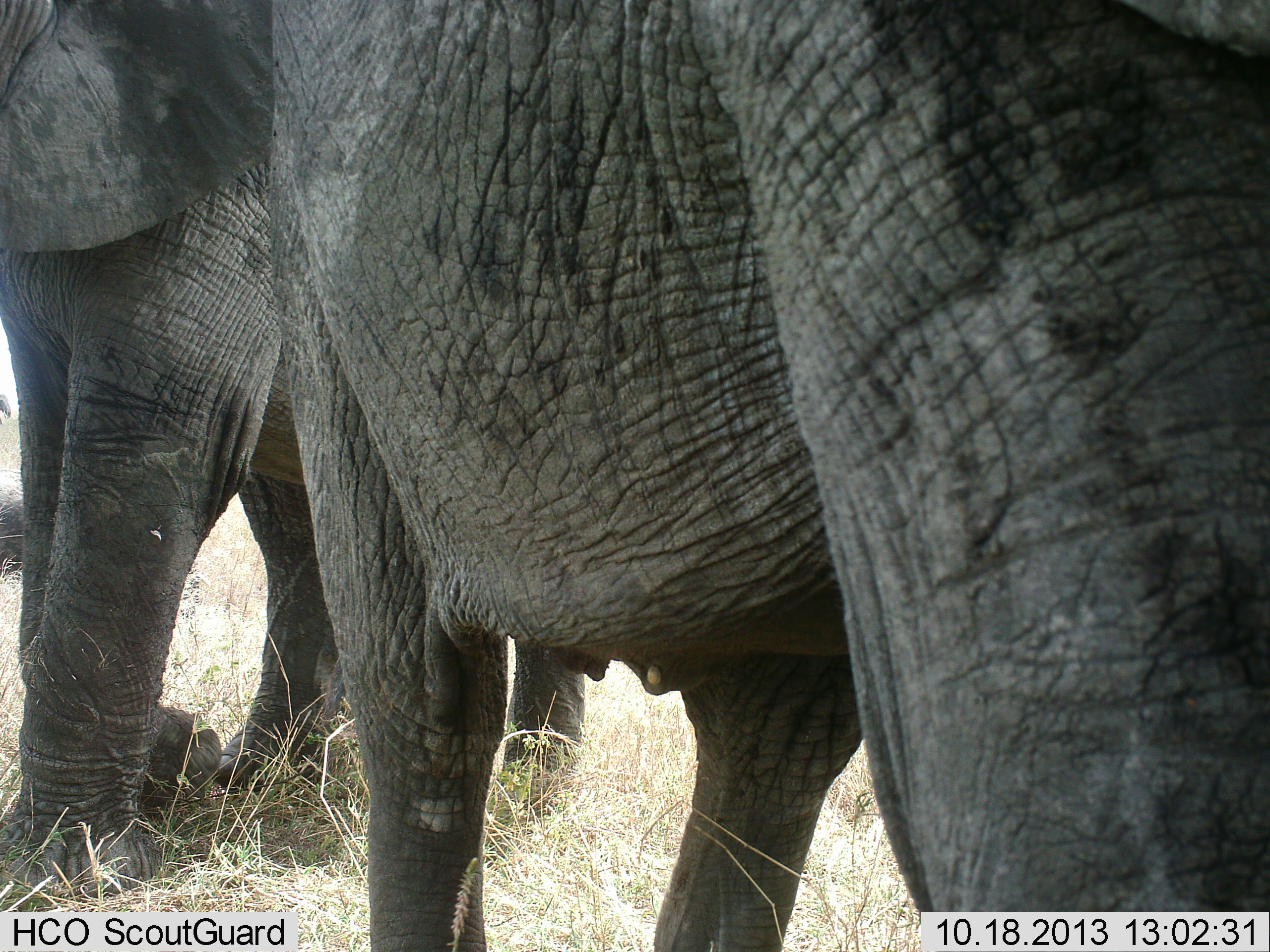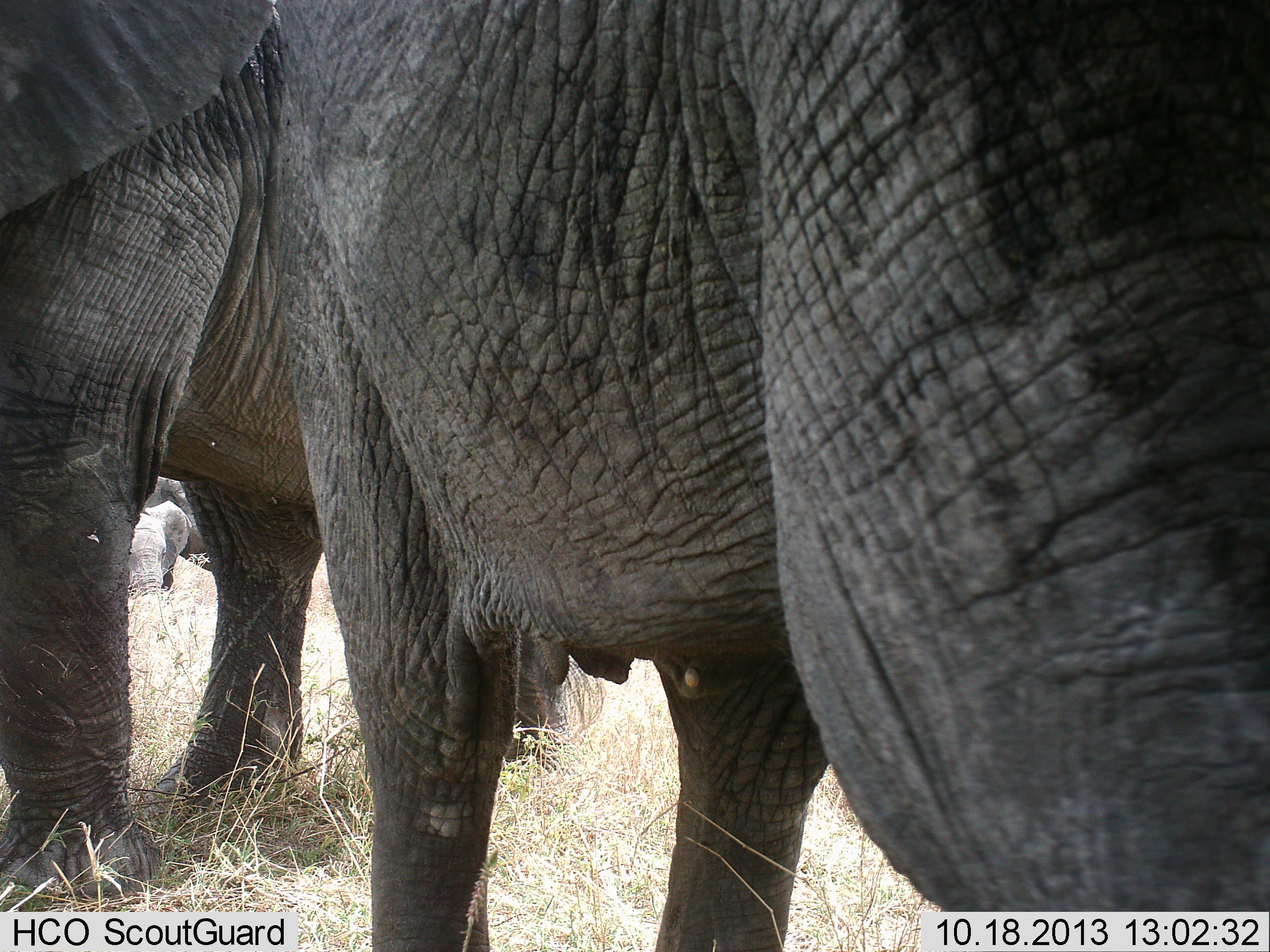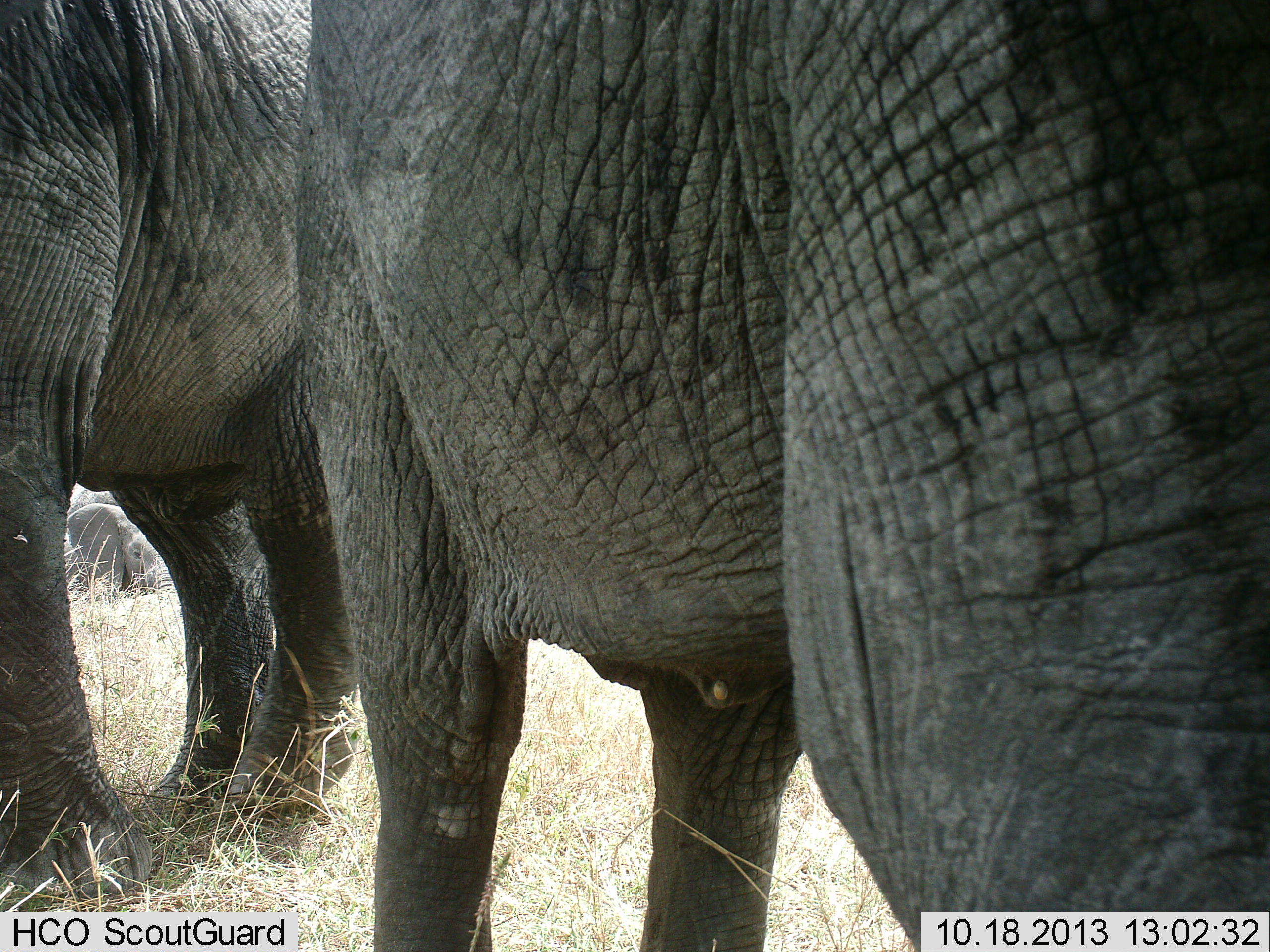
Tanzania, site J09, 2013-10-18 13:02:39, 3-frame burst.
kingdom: Animalia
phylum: Chordata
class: Mammalia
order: Proboscidea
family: Elephantidae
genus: Loxodonta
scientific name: Loxodonta africana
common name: african bush elephant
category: elephant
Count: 3.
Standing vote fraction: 72%.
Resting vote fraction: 31%.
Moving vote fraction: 44%.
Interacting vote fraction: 9%.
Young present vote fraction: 9%.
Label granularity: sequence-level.